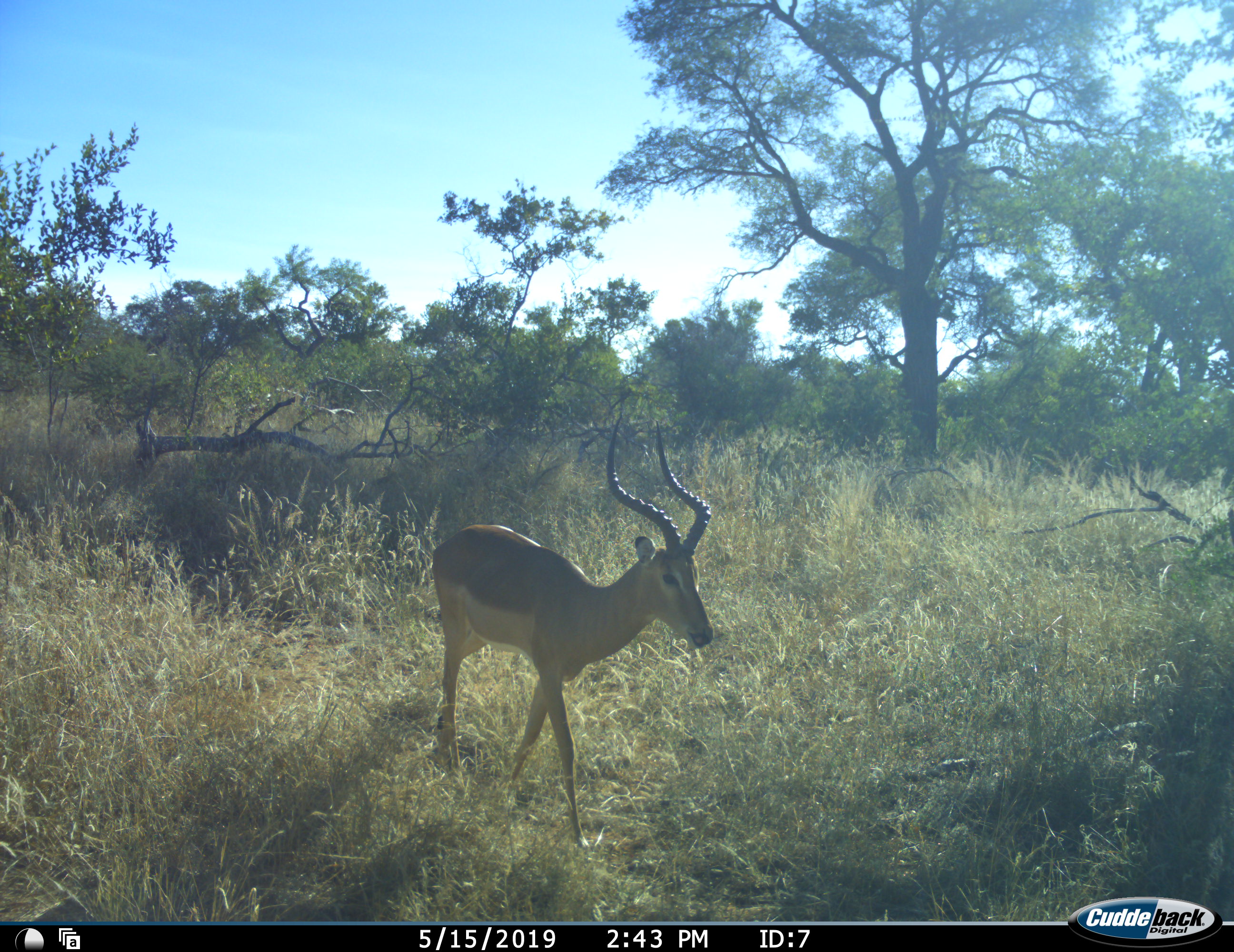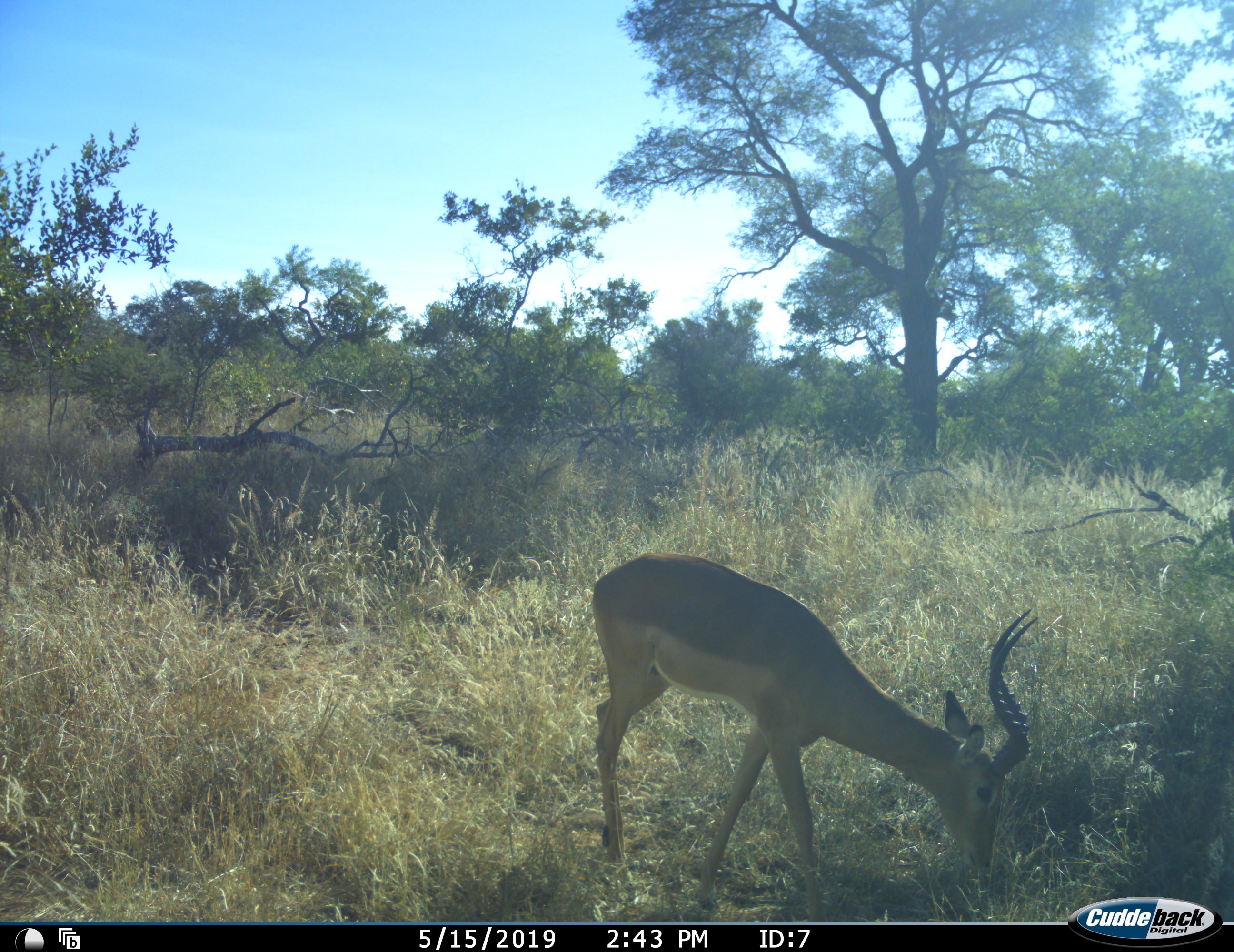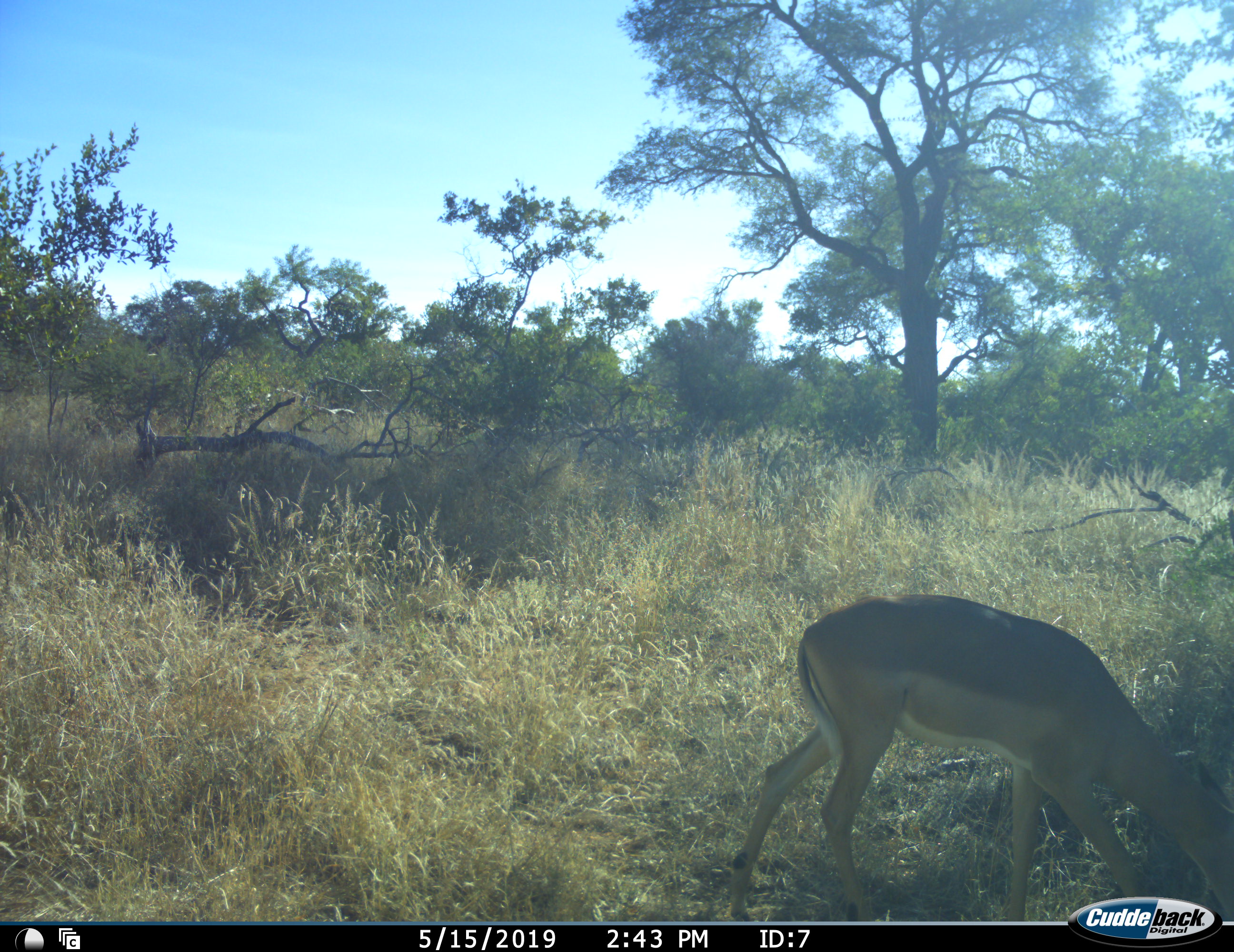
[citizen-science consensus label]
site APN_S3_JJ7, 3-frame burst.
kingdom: Animalia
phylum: Chordata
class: Mammalia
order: Artiodactyla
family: Bovidae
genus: Aepyceros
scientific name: Aepyceros melampus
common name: impala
Impala (Aepyceros melampus), count 1. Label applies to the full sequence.